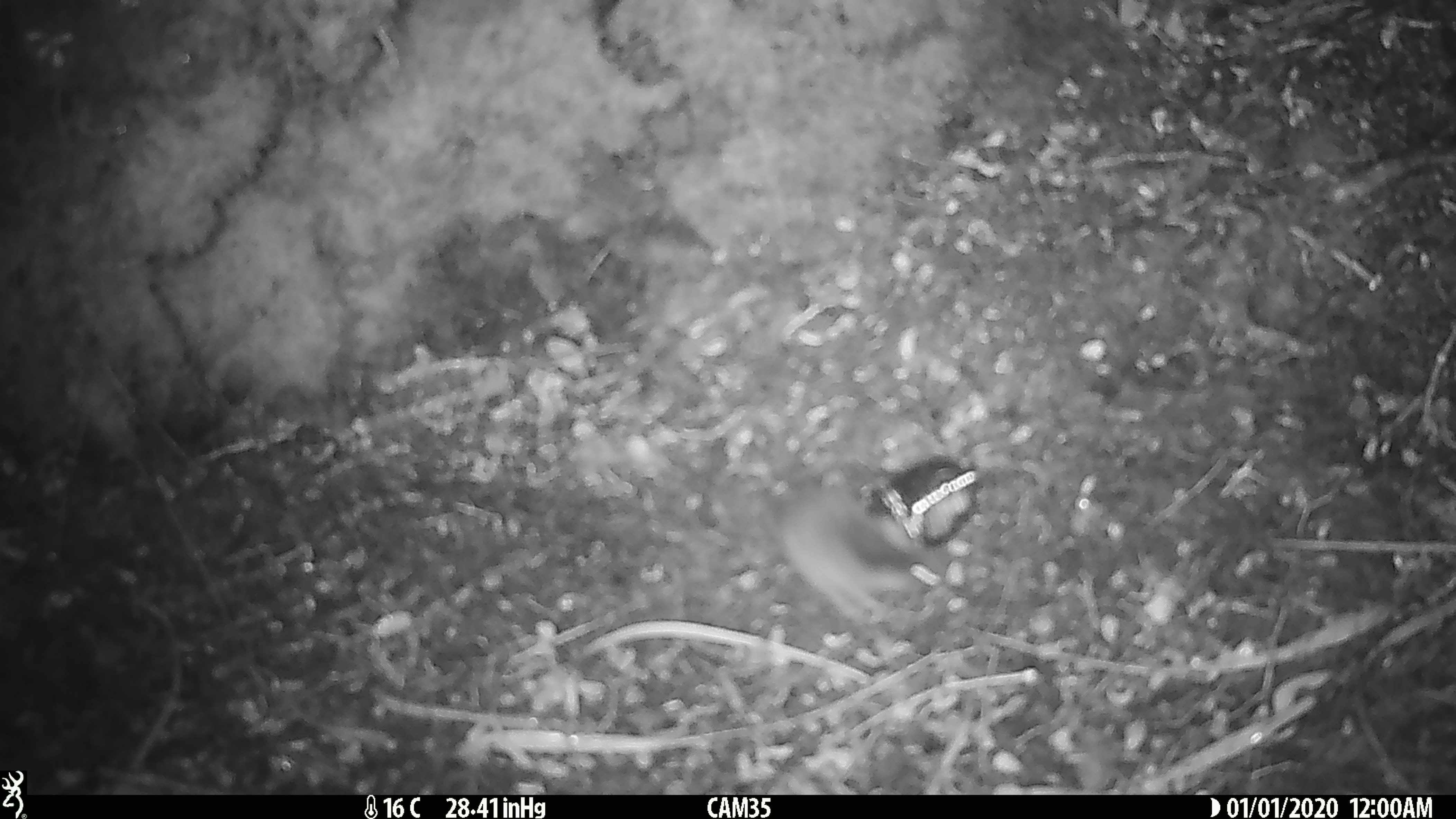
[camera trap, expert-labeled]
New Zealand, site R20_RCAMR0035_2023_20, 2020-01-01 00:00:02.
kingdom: Animalia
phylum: Chordata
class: Mammalia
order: Rodentia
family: Muridae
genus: Mus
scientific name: Mus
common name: mouse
Mouse (Mus).